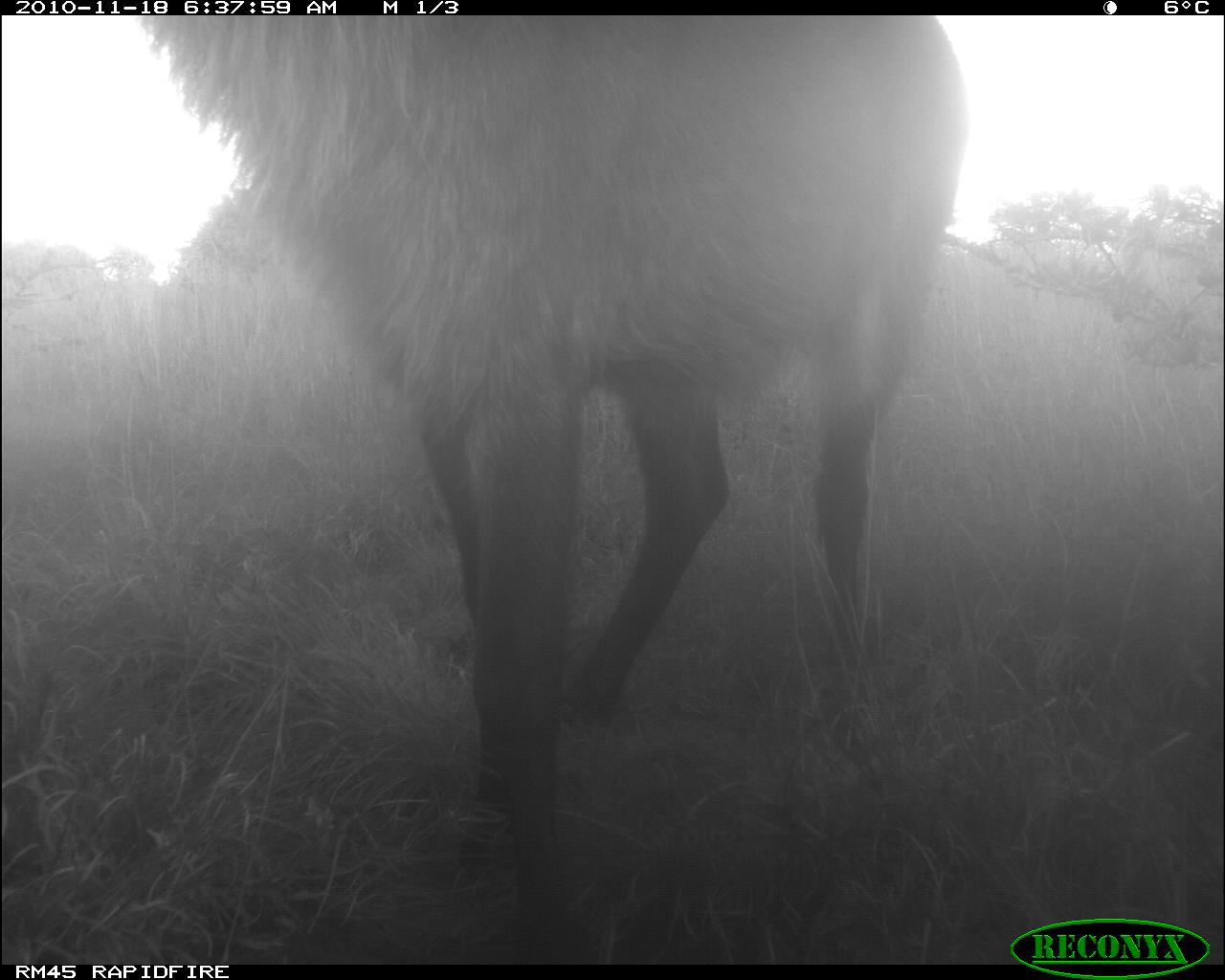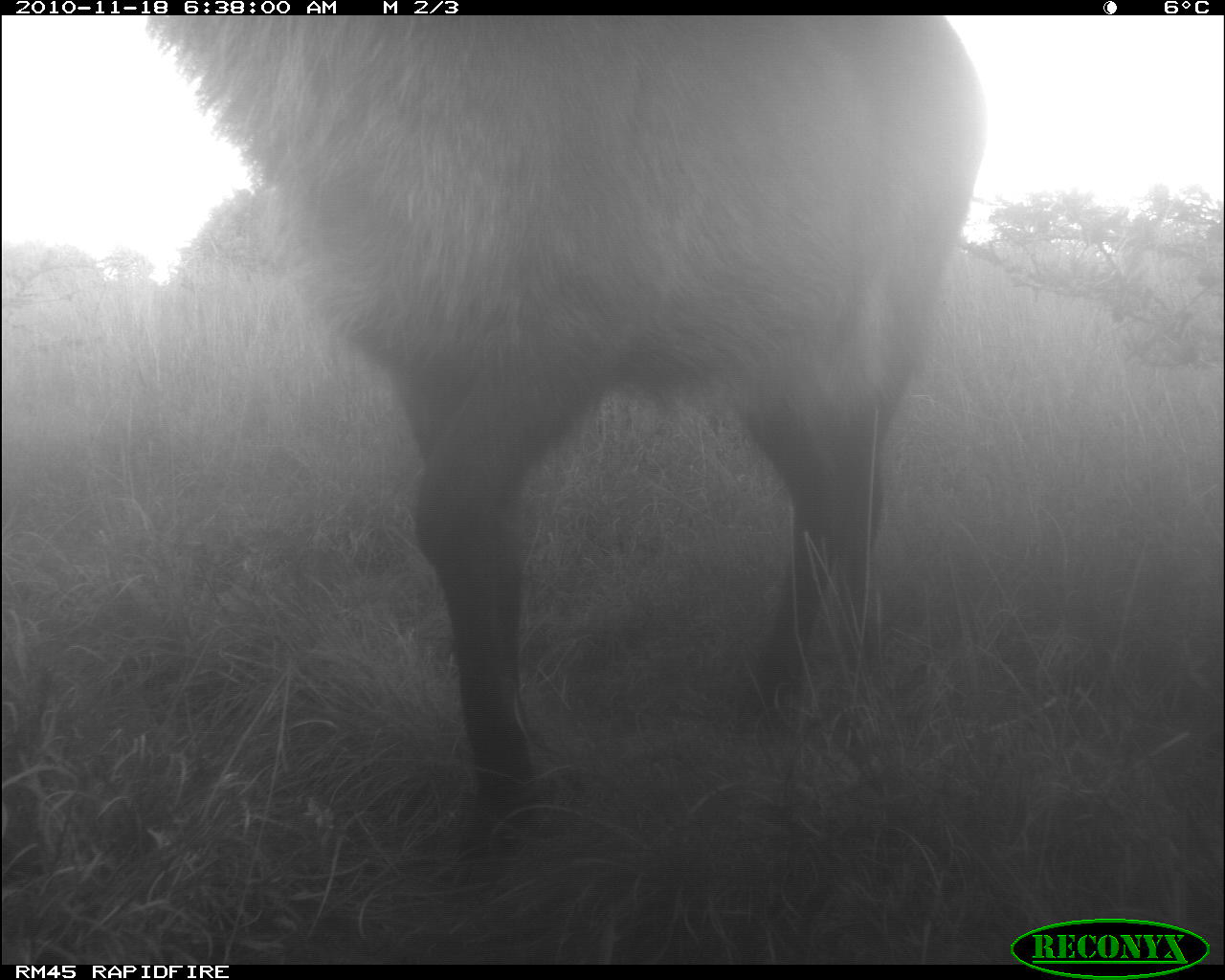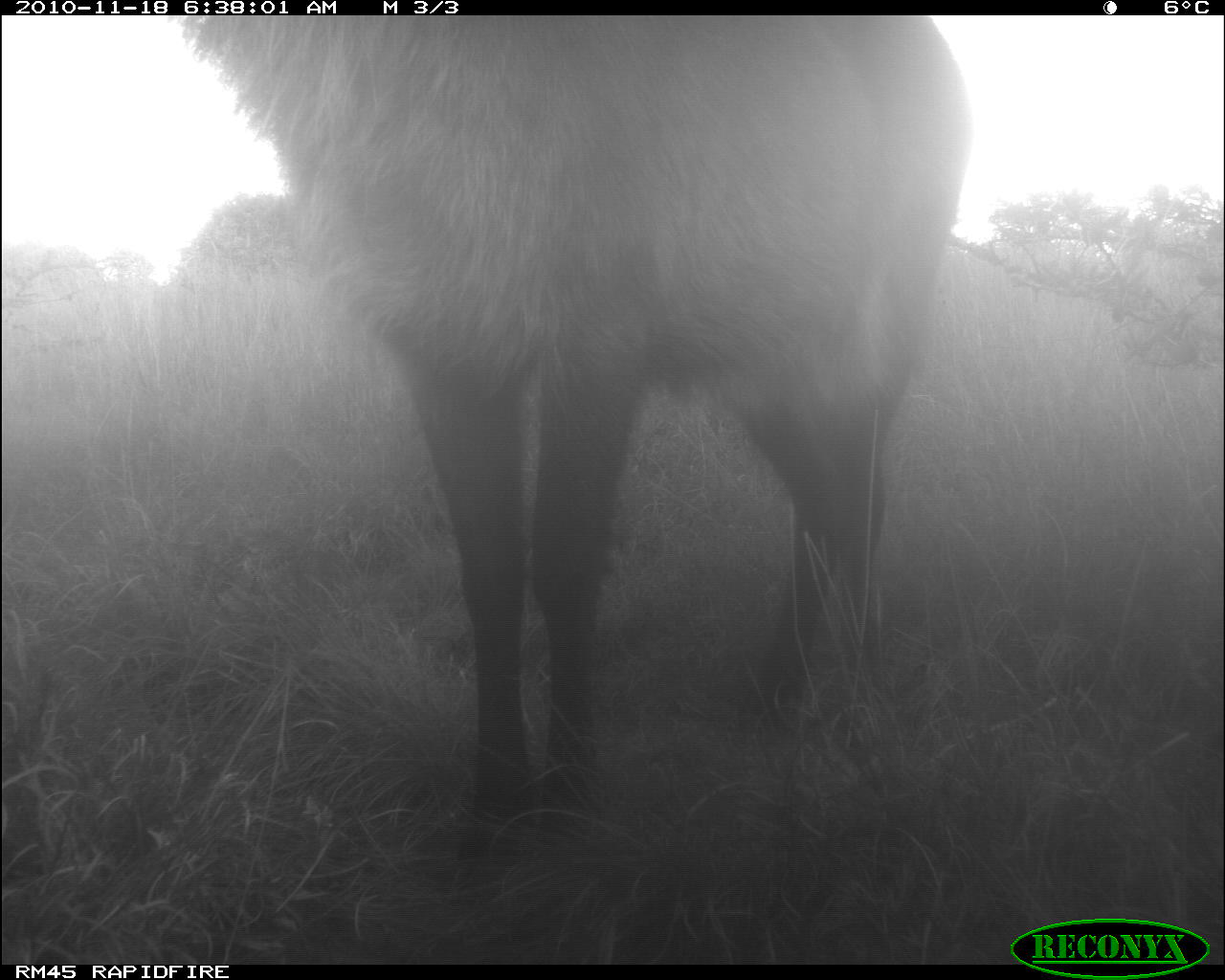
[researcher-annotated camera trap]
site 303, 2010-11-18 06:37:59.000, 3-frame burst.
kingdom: Animalia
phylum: Chordata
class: Mammalia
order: Artiodactyla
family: Bovidae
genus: Kobus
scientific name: Kobus ellipsiprymnus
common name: waterbuck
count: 1